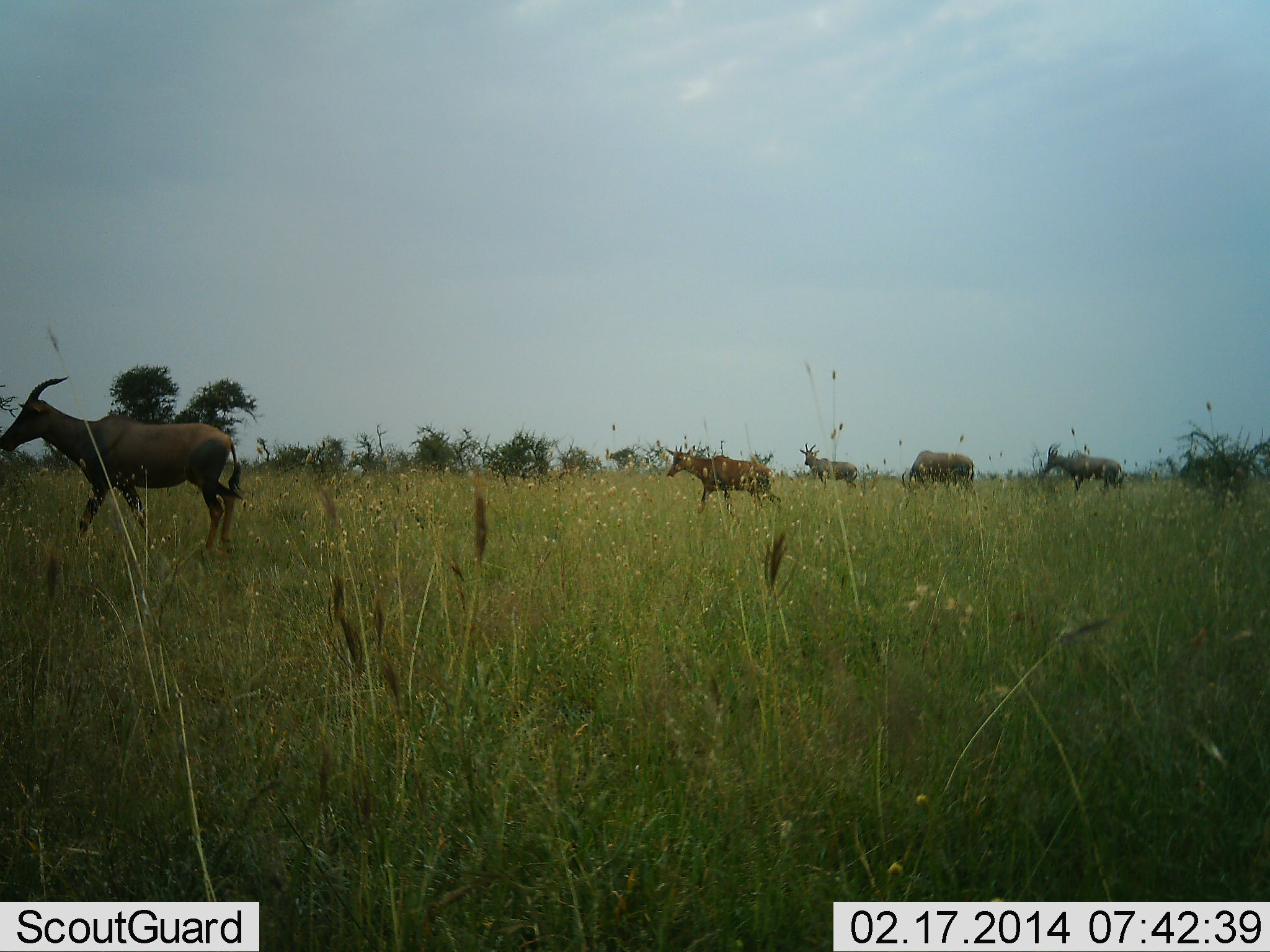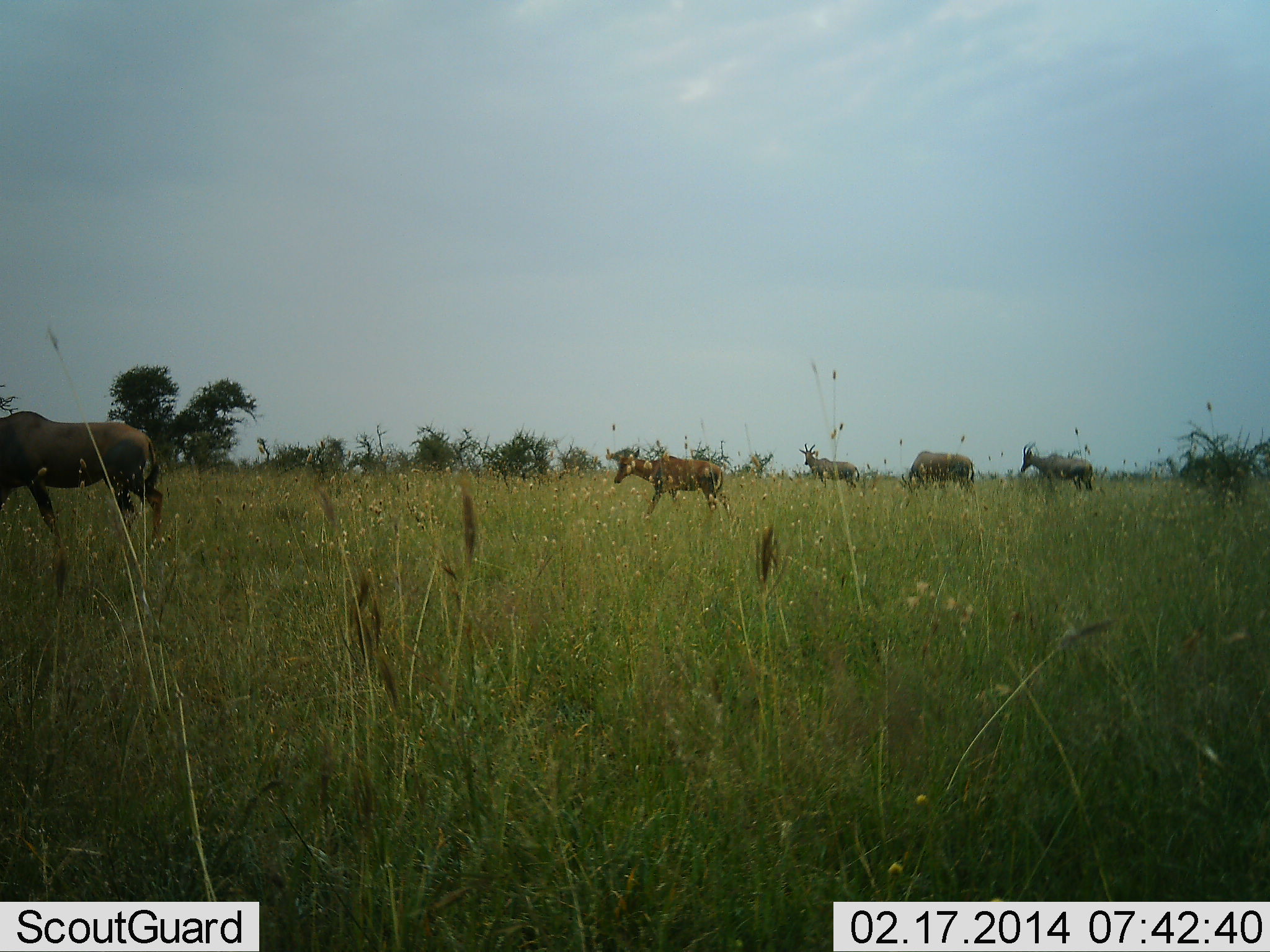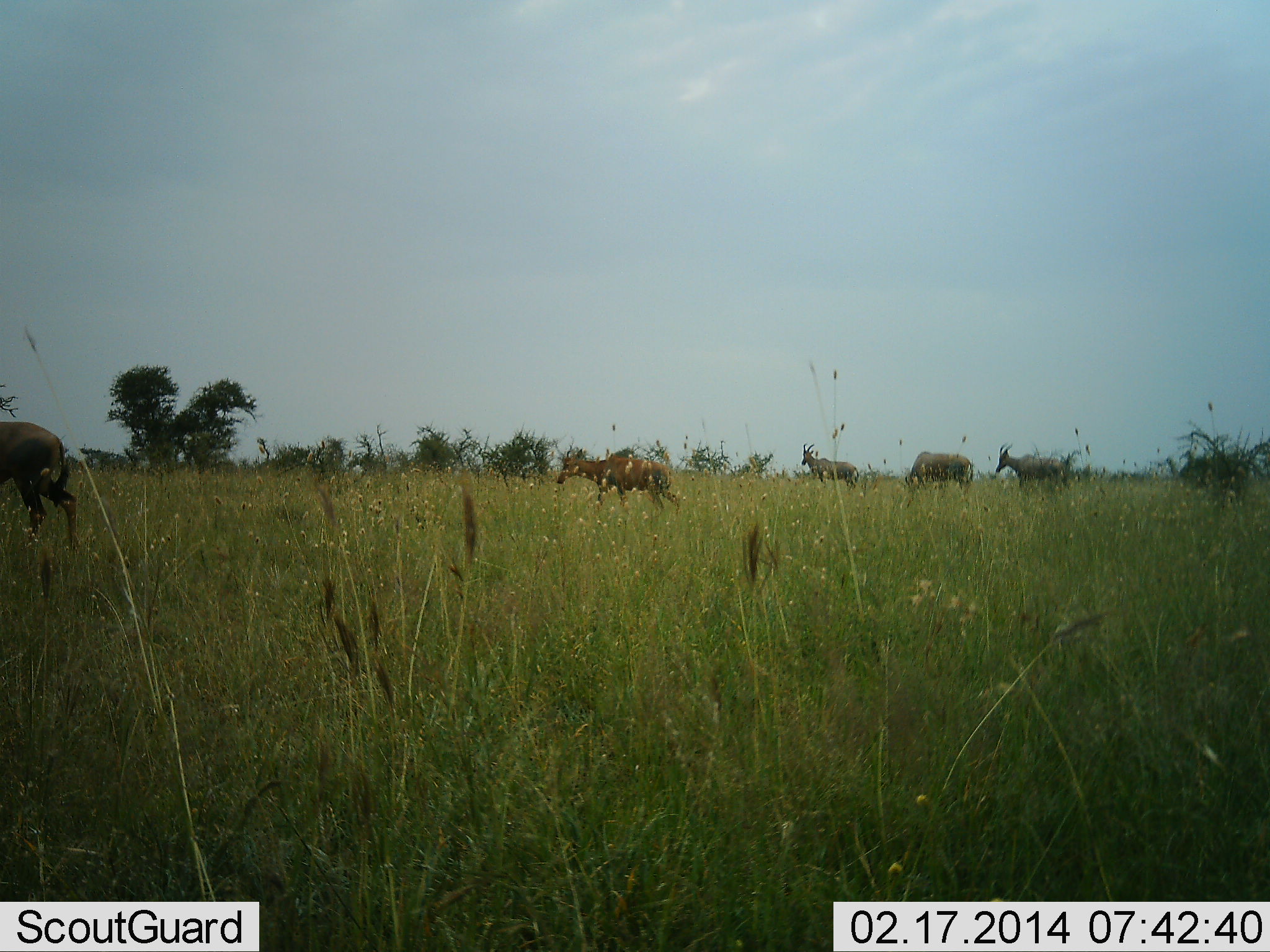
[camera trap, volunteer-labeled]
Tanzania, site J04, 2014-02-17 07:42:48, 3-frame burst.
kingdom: Animalia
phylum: Chordata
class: Mammalia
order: Artiodactyla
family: Bovidae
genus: Damaliscus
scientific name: Damaliscus lunatus jimela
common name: topi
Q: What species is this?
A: Topi (Damaliscus lunatus jimela).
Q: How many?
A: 5.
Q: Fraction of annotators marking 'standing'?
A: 50%.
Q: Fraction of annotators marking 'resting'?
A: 0%.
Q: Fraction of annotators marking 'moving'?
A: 90%.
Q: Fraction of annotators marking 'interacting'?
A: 0%.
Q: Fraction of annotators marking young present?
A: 10%.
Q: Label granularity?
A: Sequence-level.